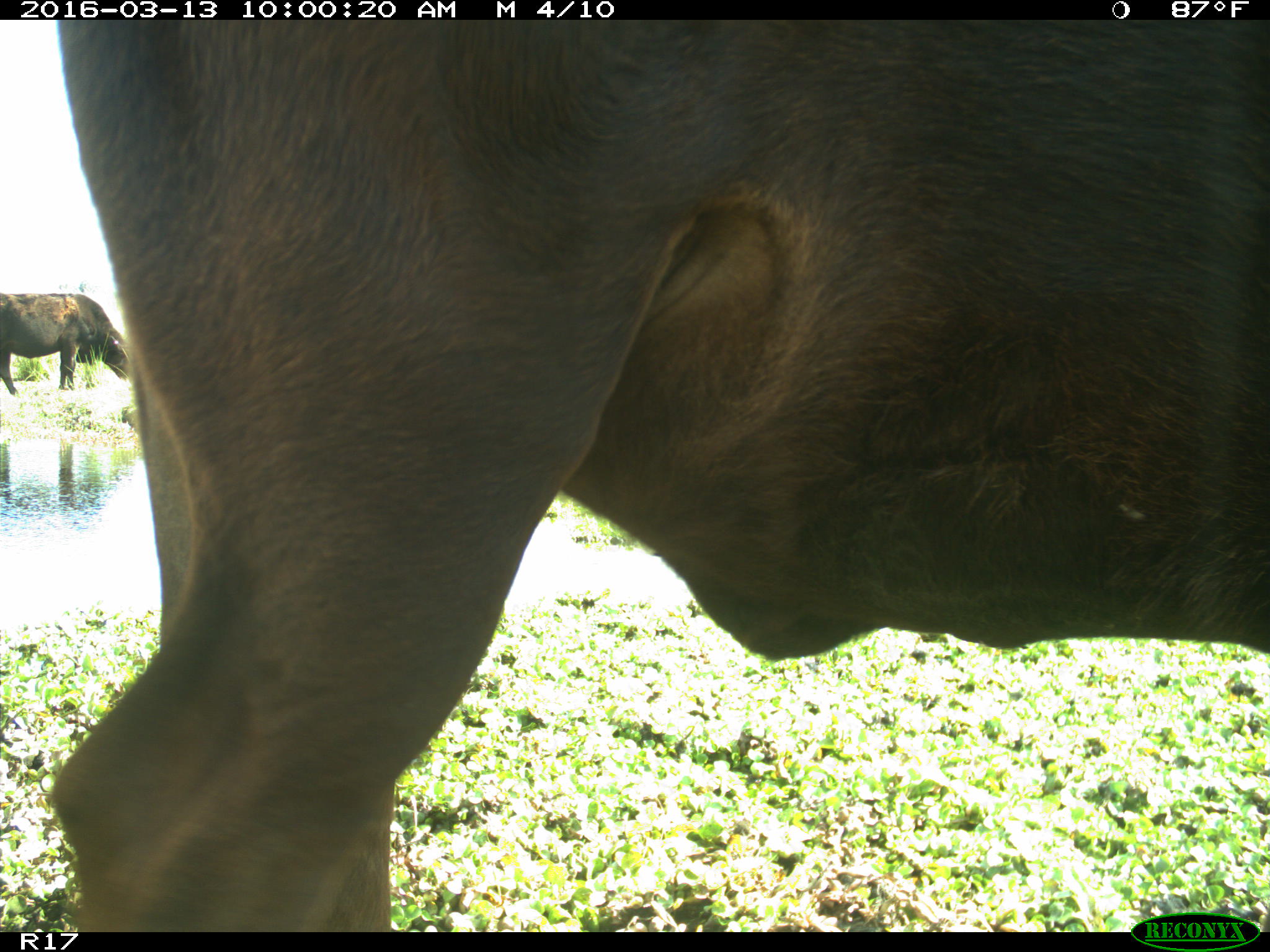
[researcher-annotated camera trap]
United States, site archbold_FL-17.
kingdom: Animalia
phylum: Chordata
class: Mammalia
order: Artiodactyla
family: Bovidae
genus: Bos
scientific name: Bos taurus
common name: domestic cow